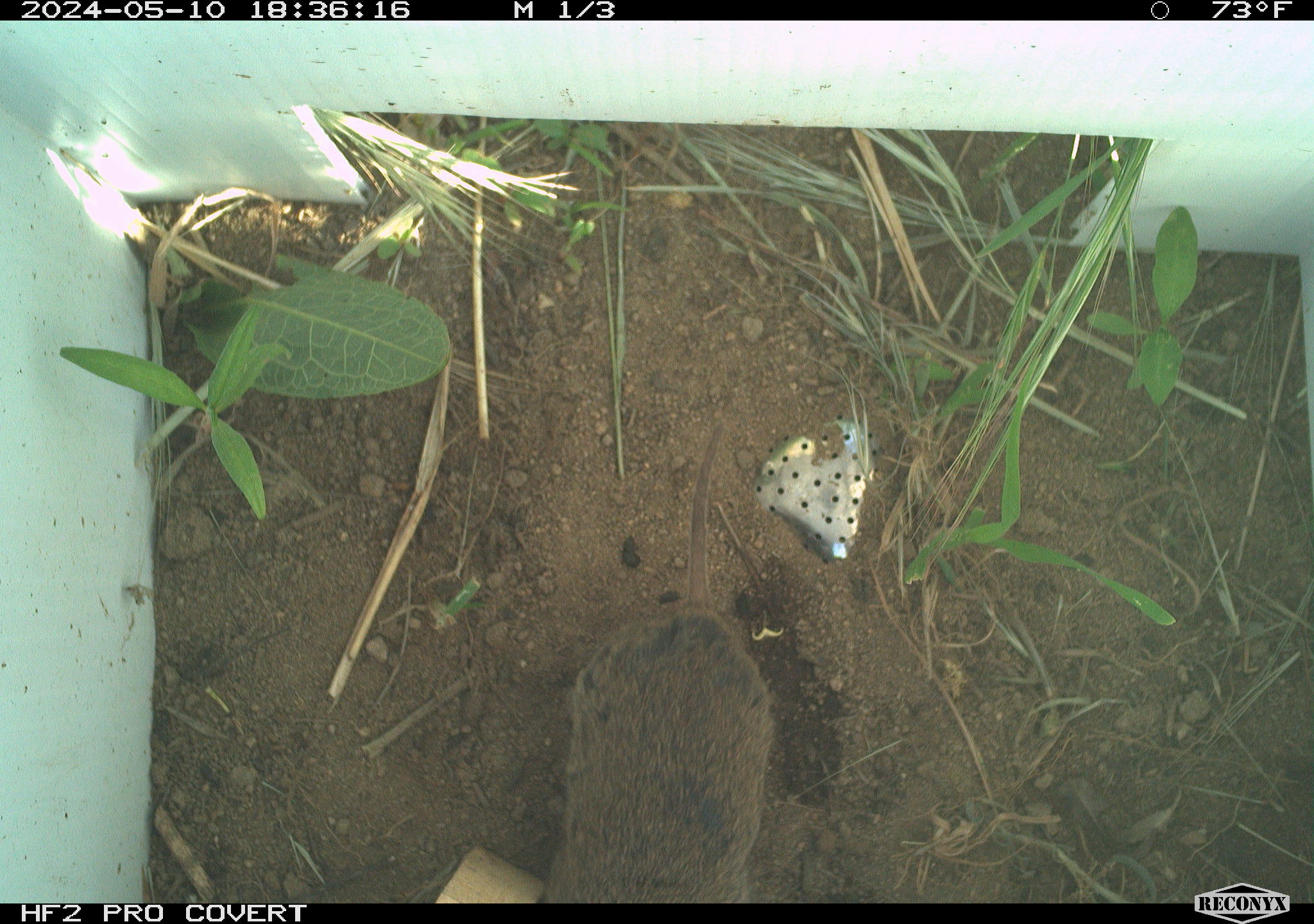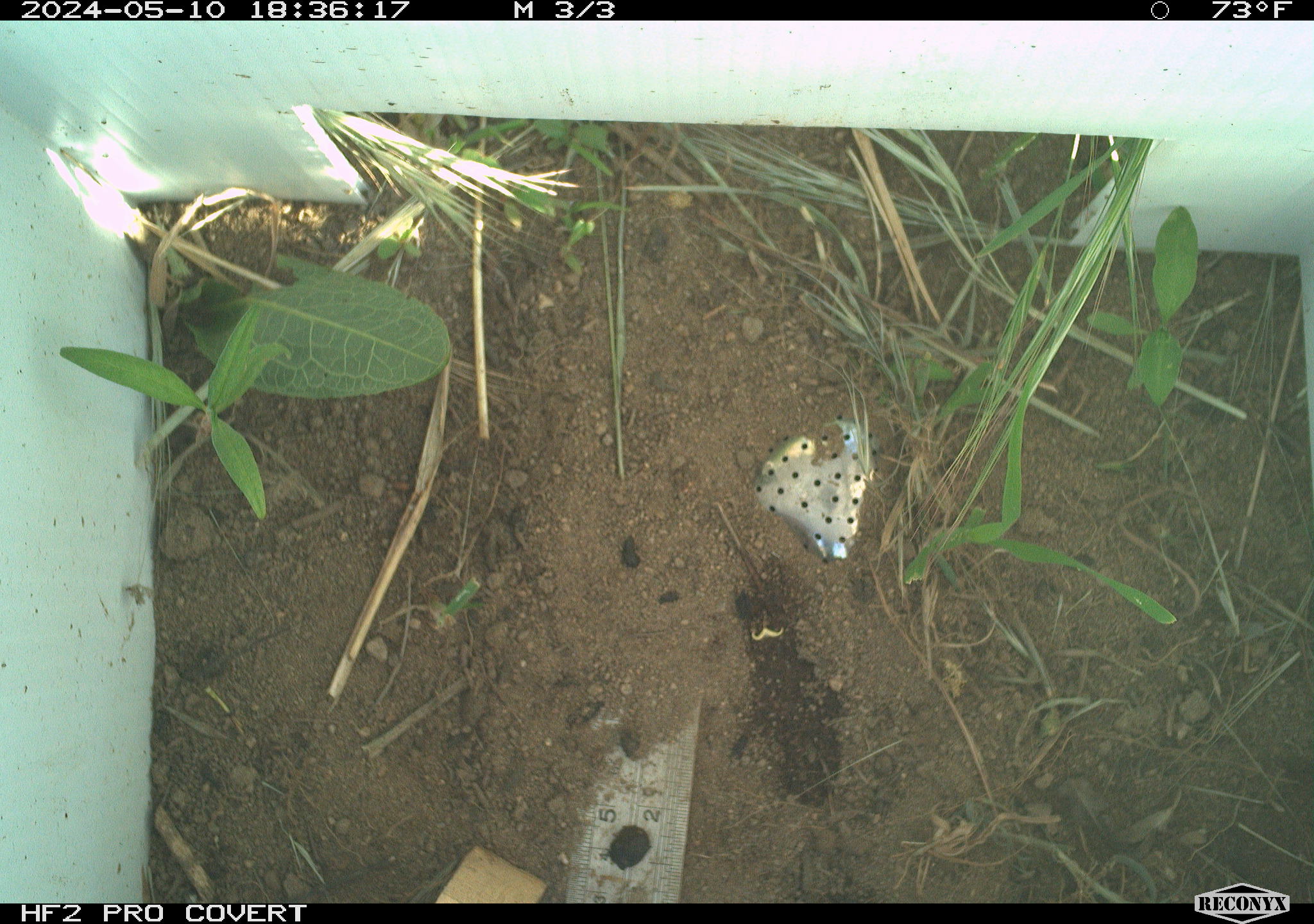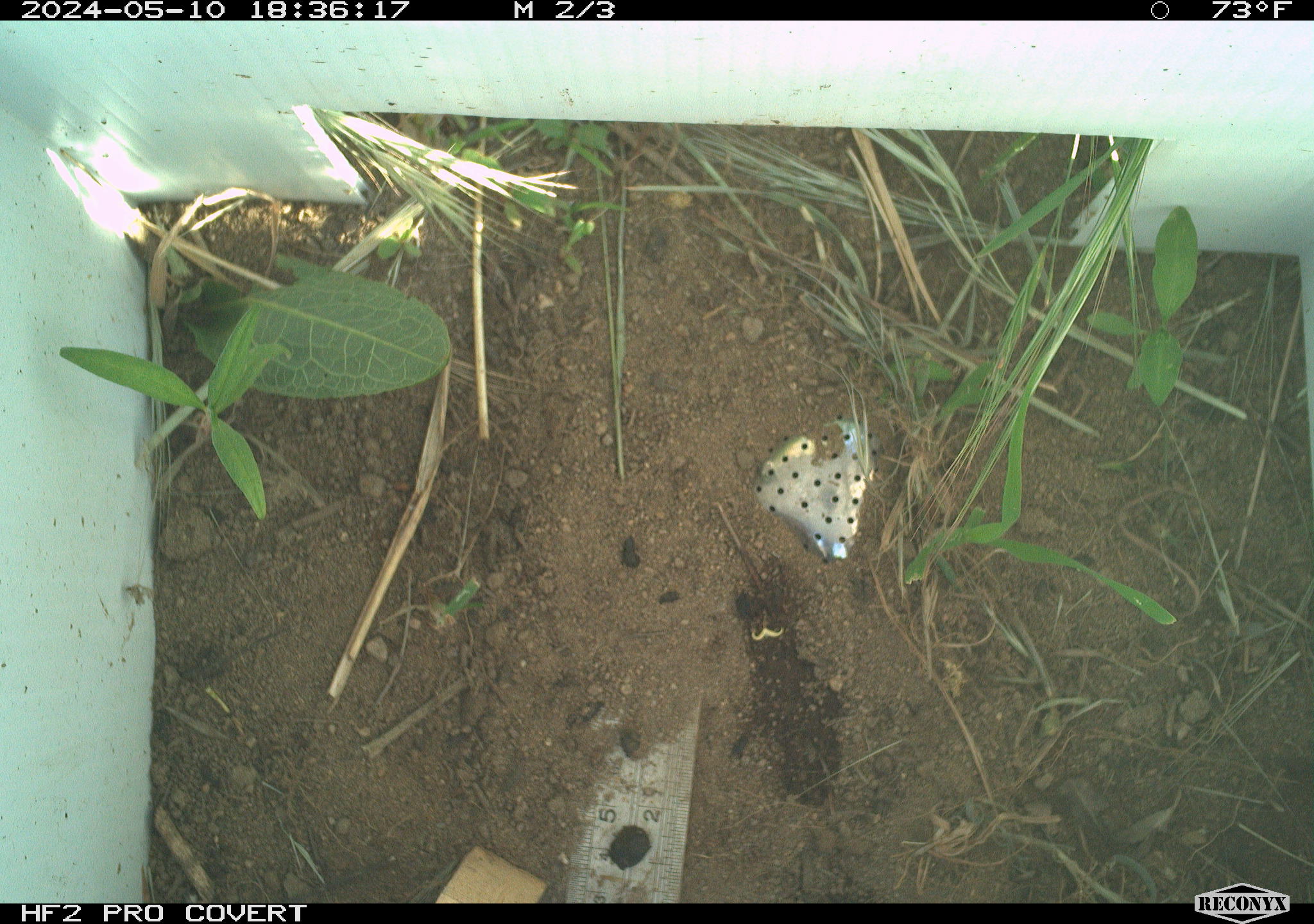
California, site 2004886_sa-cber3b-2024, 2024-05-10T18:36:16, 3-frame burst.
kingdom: Animalia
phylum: Chordata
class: Mammalia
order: Rodentia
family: Cricetidae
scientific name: Arvicolinae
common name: voles, lemmings, and muskrats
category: arvicolinae subfamily